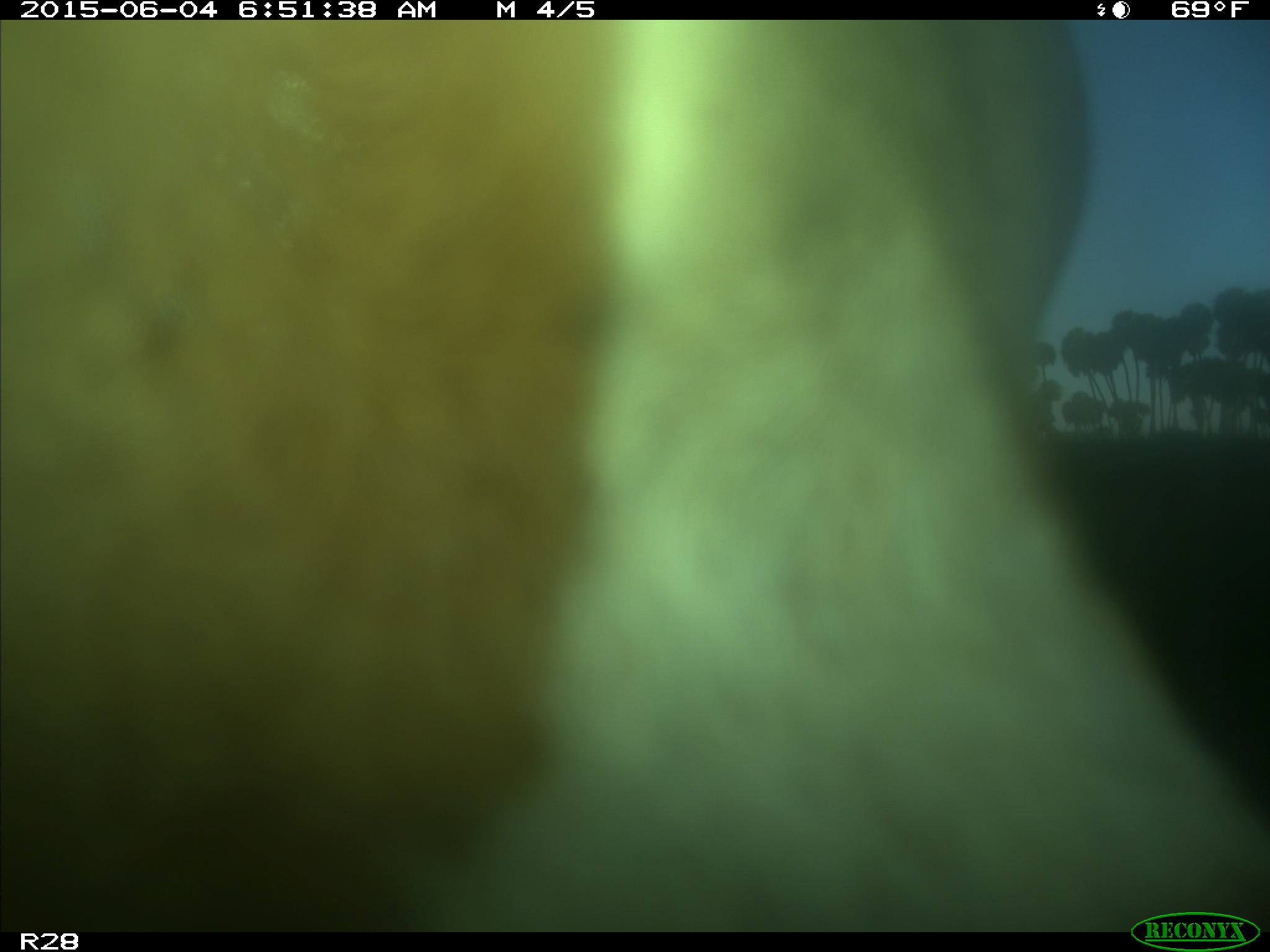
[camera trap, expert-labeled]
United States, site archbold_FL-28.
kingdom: Animalia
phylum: Chordata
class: Mammalia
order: Artiodactyla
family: Bovidae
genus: Bos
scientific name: Bos taurus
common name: domestic cow